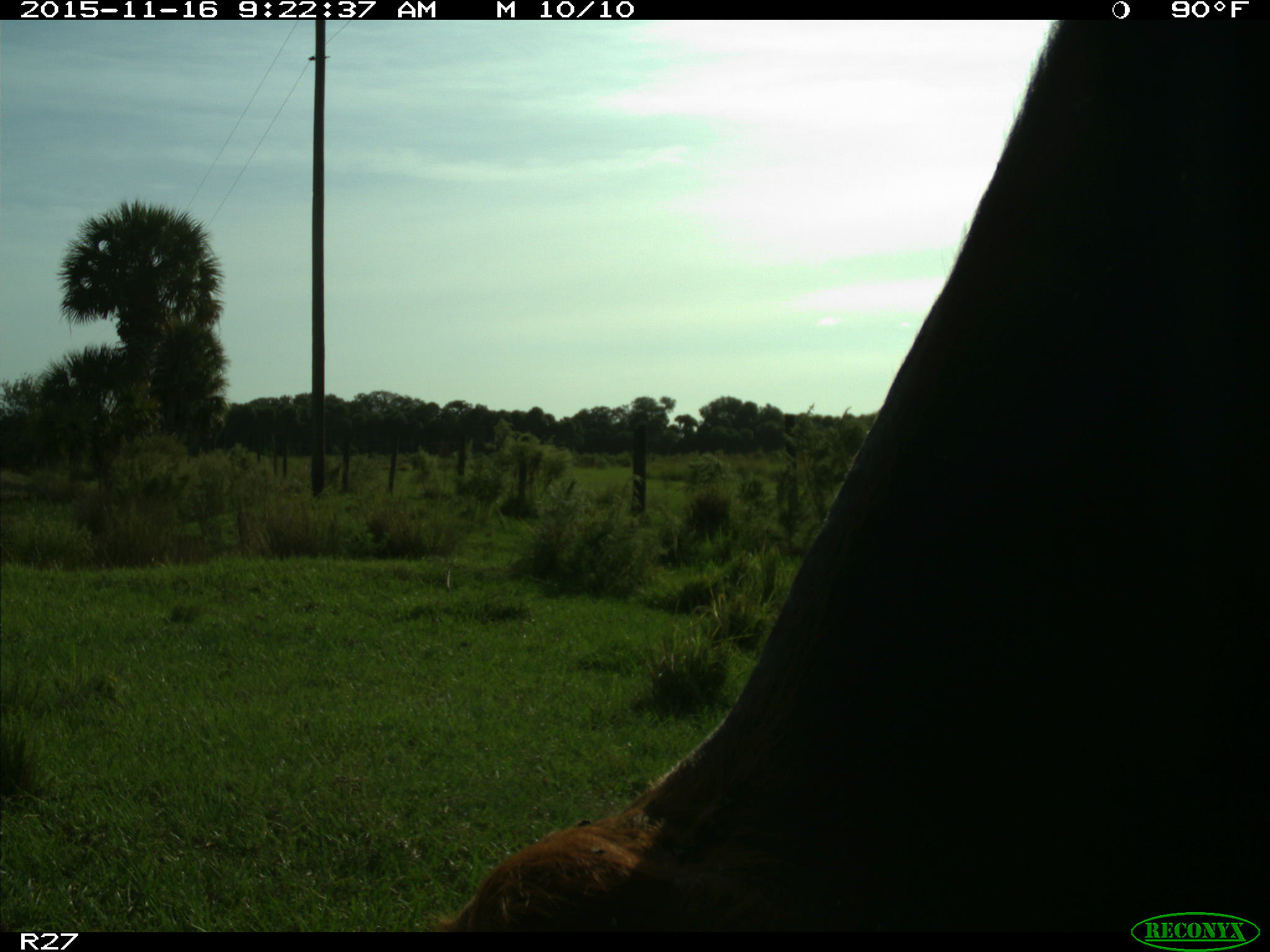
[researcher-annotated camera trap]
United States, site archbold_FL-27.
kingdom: Animalia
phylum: Chordata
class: Mammalia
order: Artiodactyla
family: Bovidae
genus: Bos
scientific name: Bos taurus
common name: domestic cow